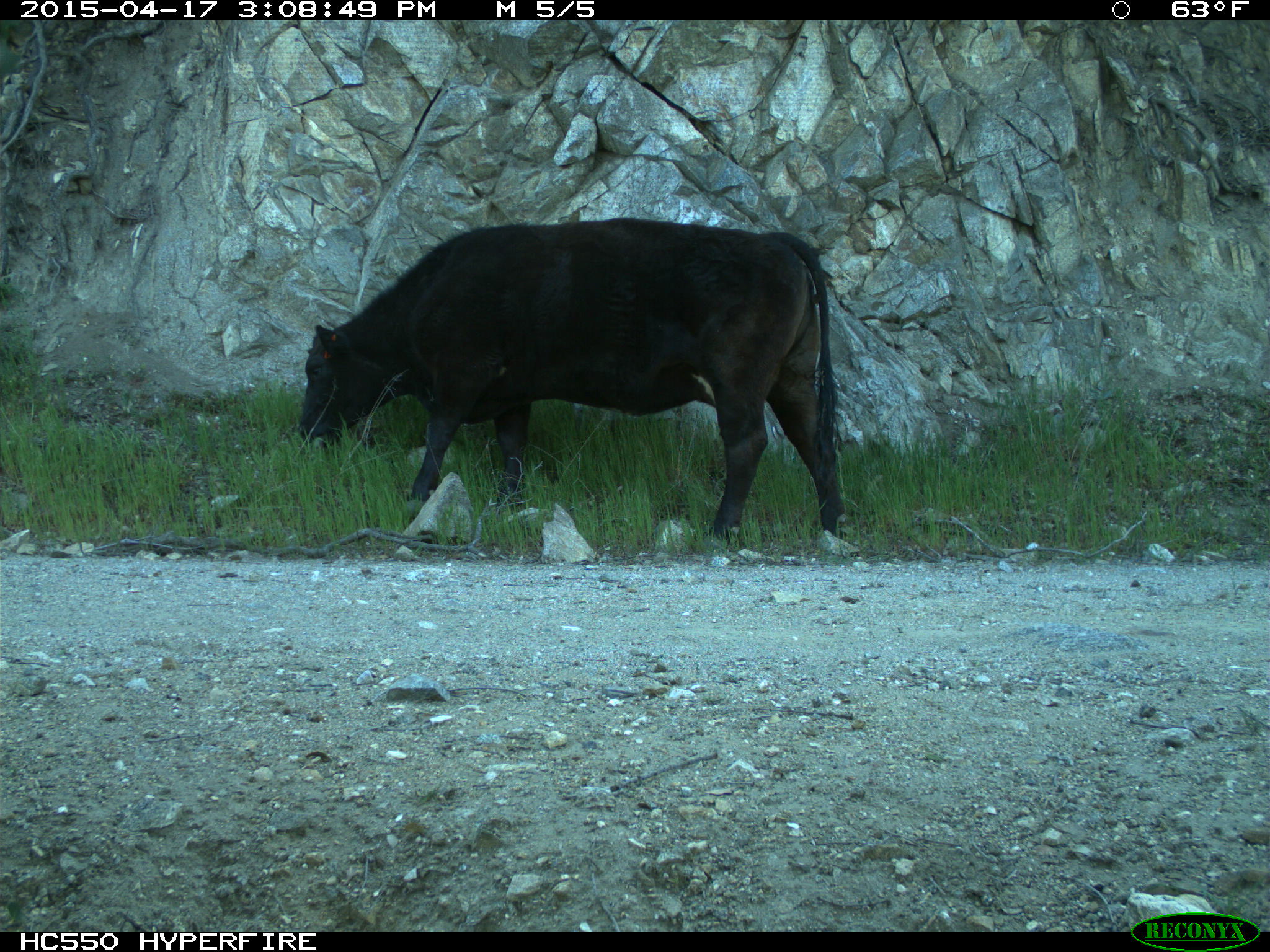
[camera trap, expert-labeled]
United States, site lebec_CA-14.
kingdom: Animalia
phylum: Chordata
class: Mammalia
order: Artiodactyla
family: Bovidae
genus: Bos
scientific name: Bos taurus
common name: domestic cow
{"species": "Bos taurus (domestic cow)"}